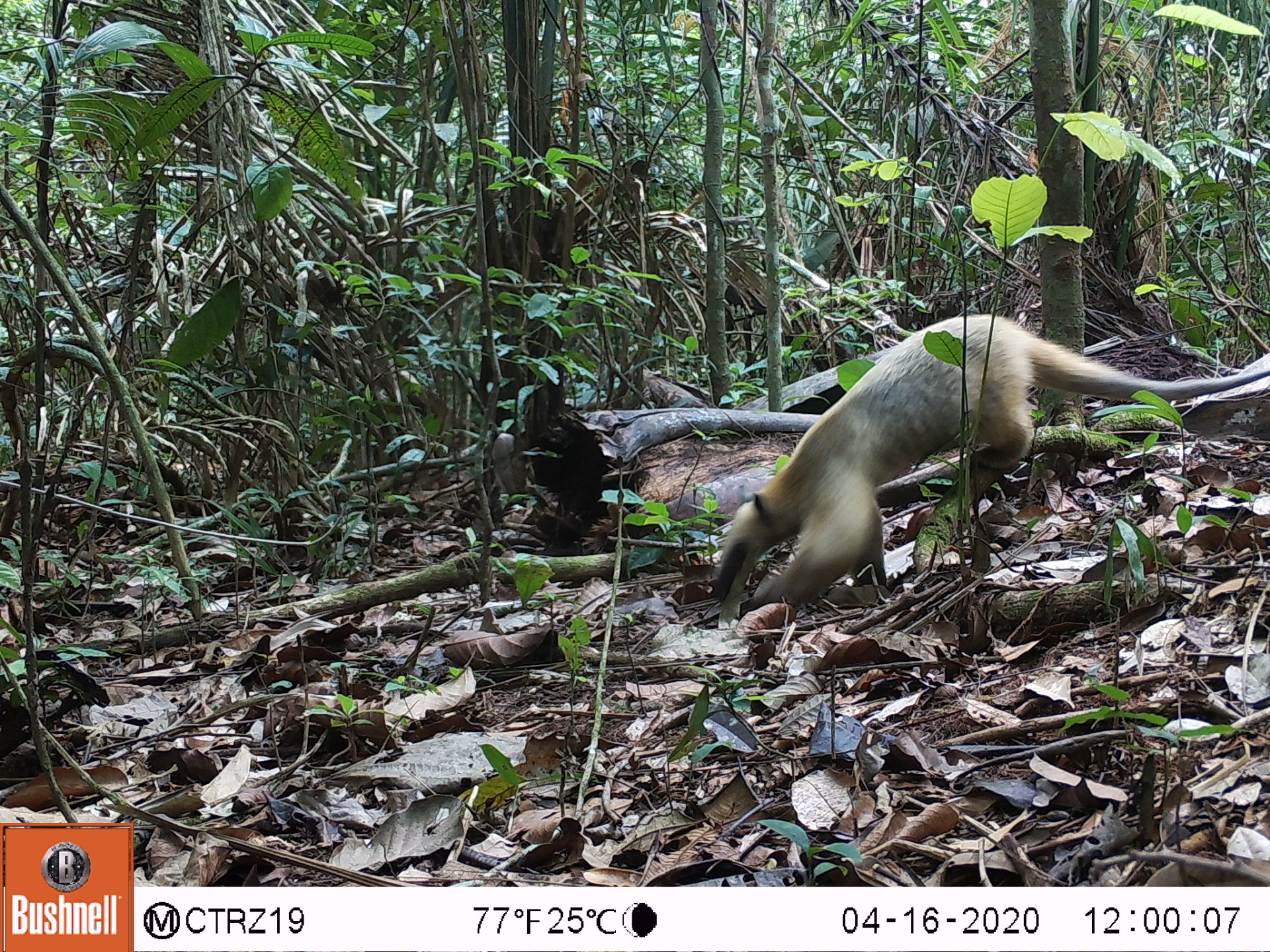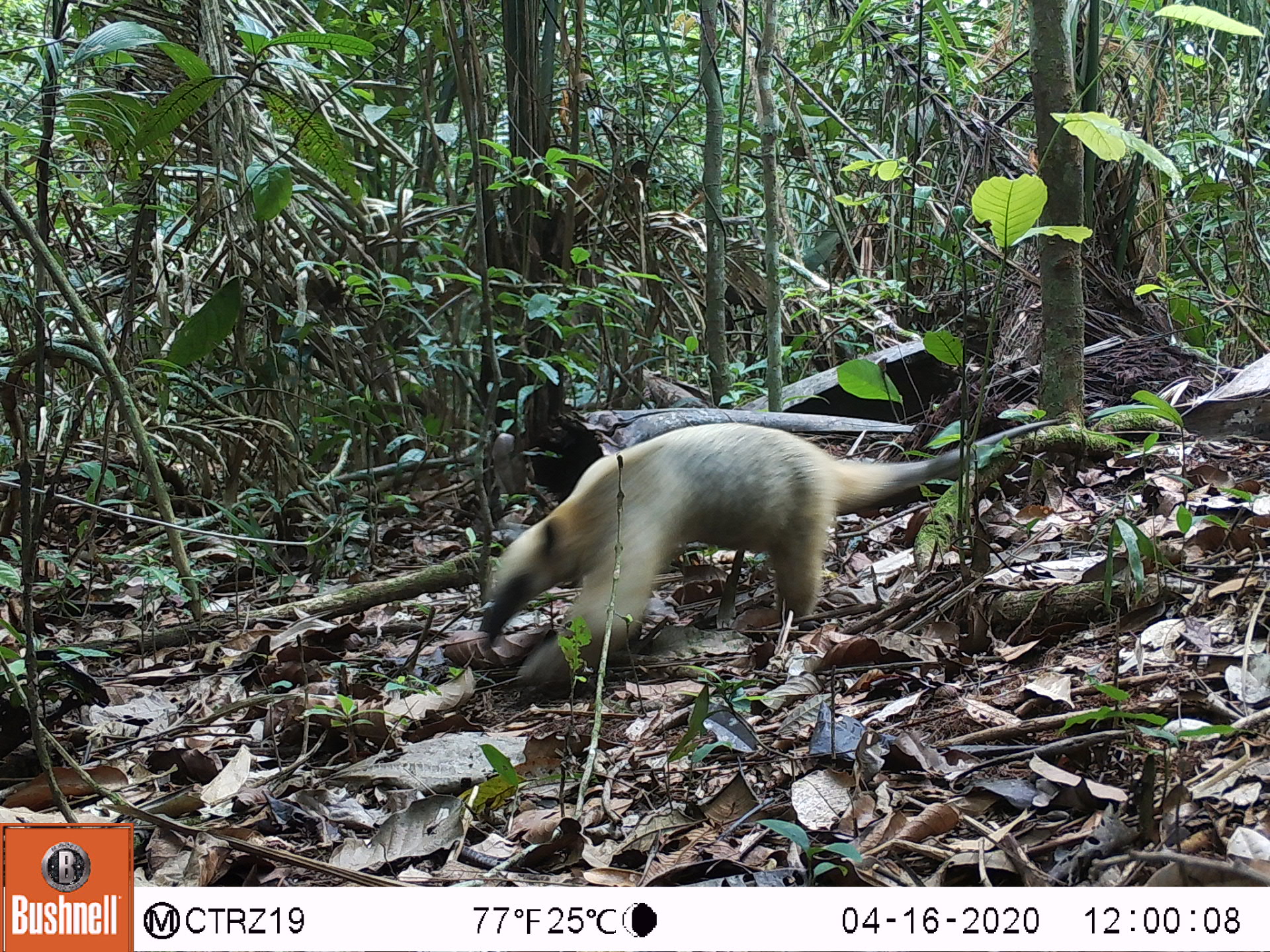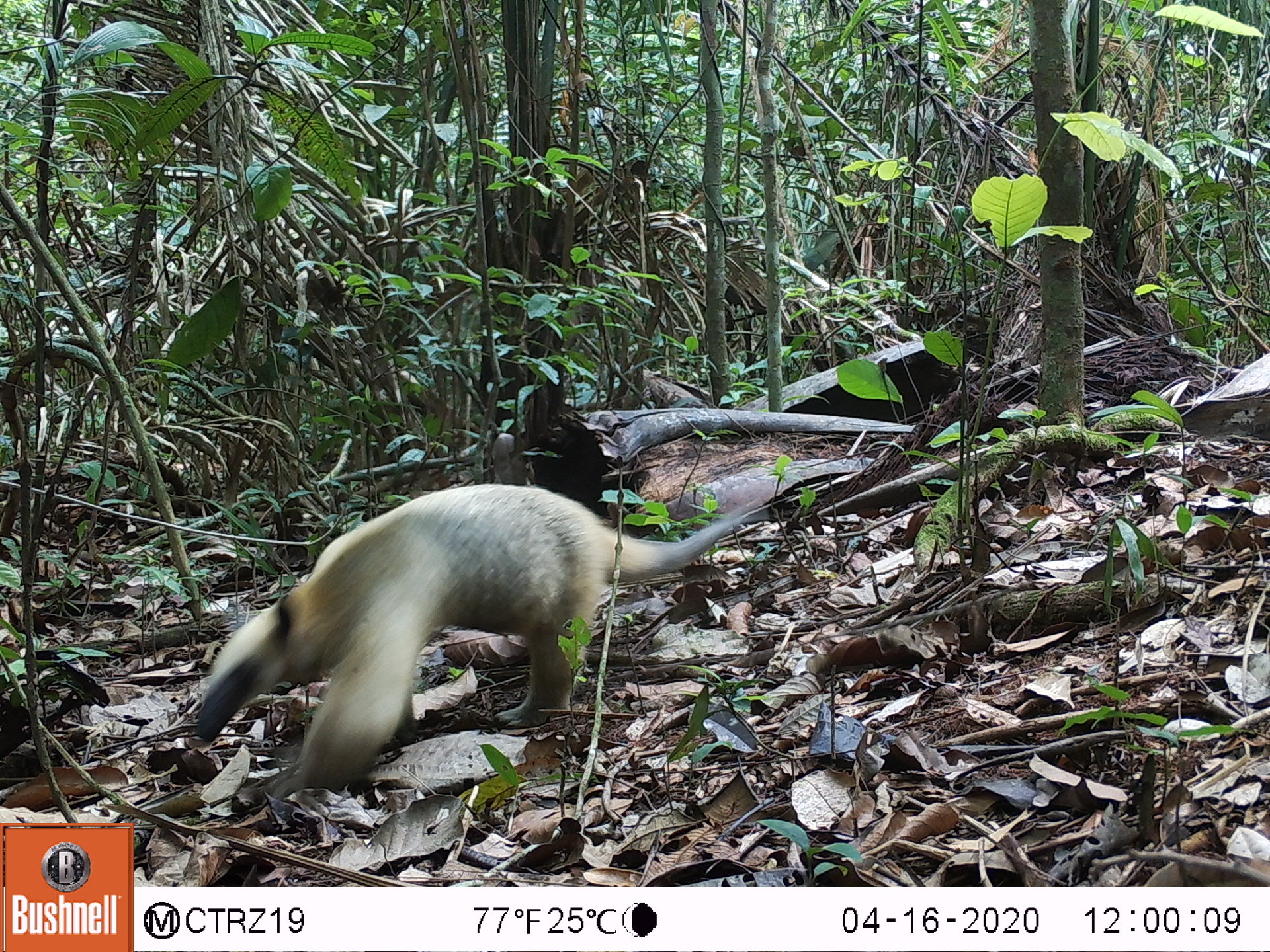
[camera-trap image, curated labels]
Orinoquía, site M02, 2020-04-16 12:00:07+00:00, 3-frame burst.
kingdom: Animalia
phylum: Chordata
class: Mammalia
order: Pilosa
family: Myrmecophagidae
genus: Tamandua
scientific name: Tamandua tetradactyla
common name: southern tamandua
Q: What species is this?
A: Southern tamandua (Tamandua tetradactyla).